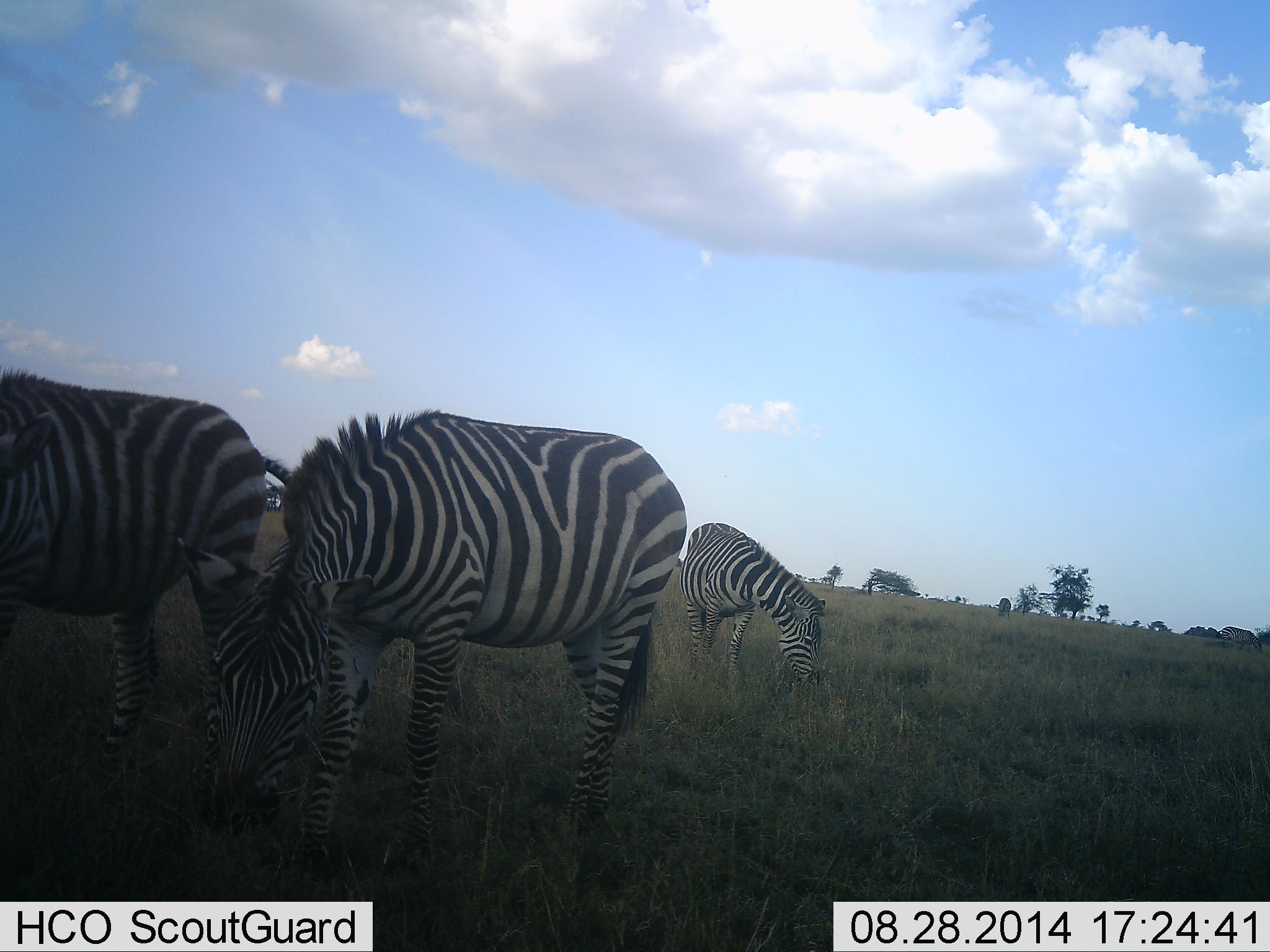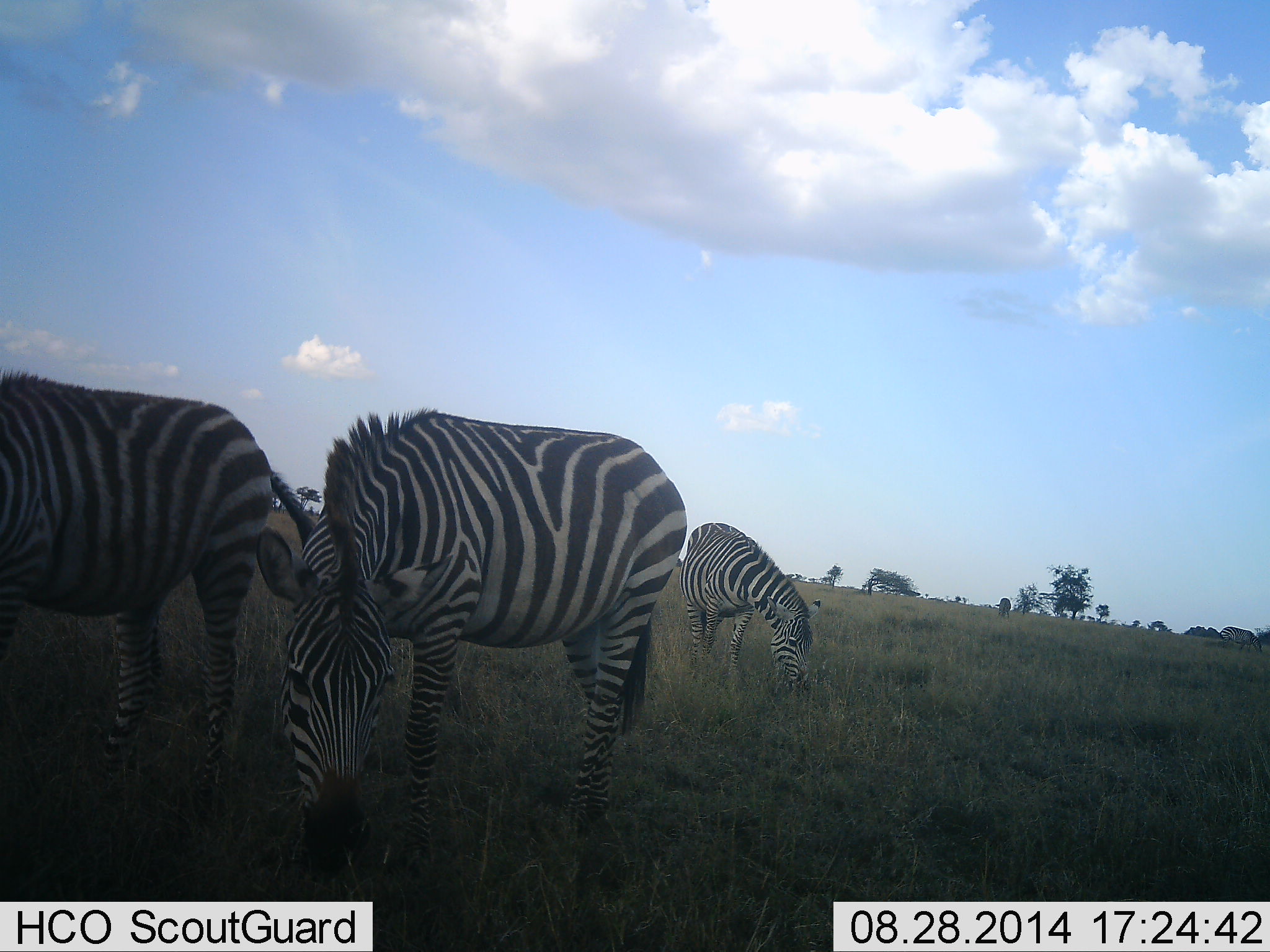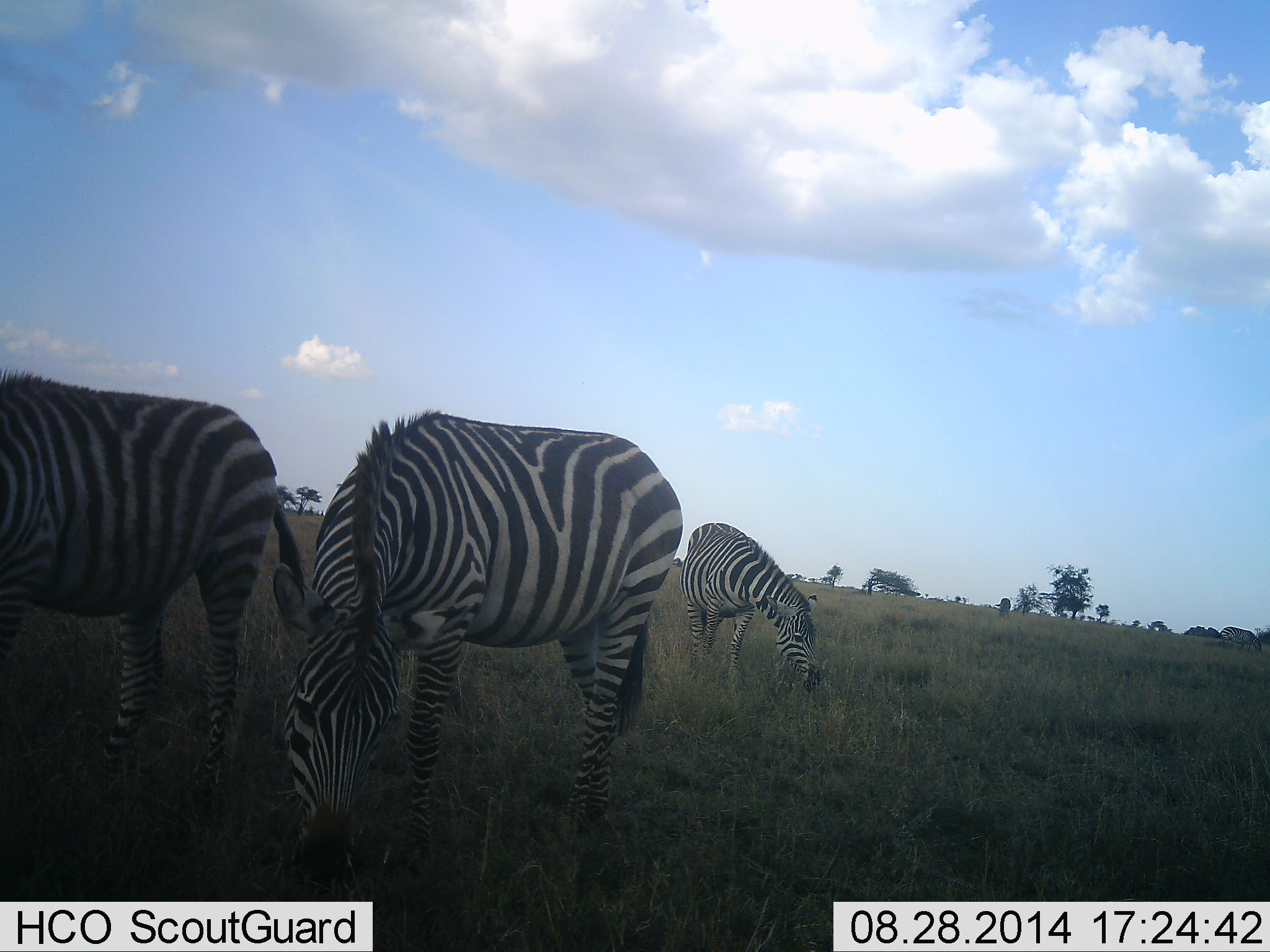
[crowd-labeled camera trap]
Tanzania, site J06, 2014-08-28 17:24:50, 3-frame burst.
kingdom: Animalia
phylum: Chordata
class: Mammalia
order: Perissodactyla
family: Equidae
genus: Equus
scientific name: Equus quagga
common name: plains zebra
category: zebra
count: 3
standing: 20%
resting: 0%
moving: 0%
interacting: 0%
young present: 0%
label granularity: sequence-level